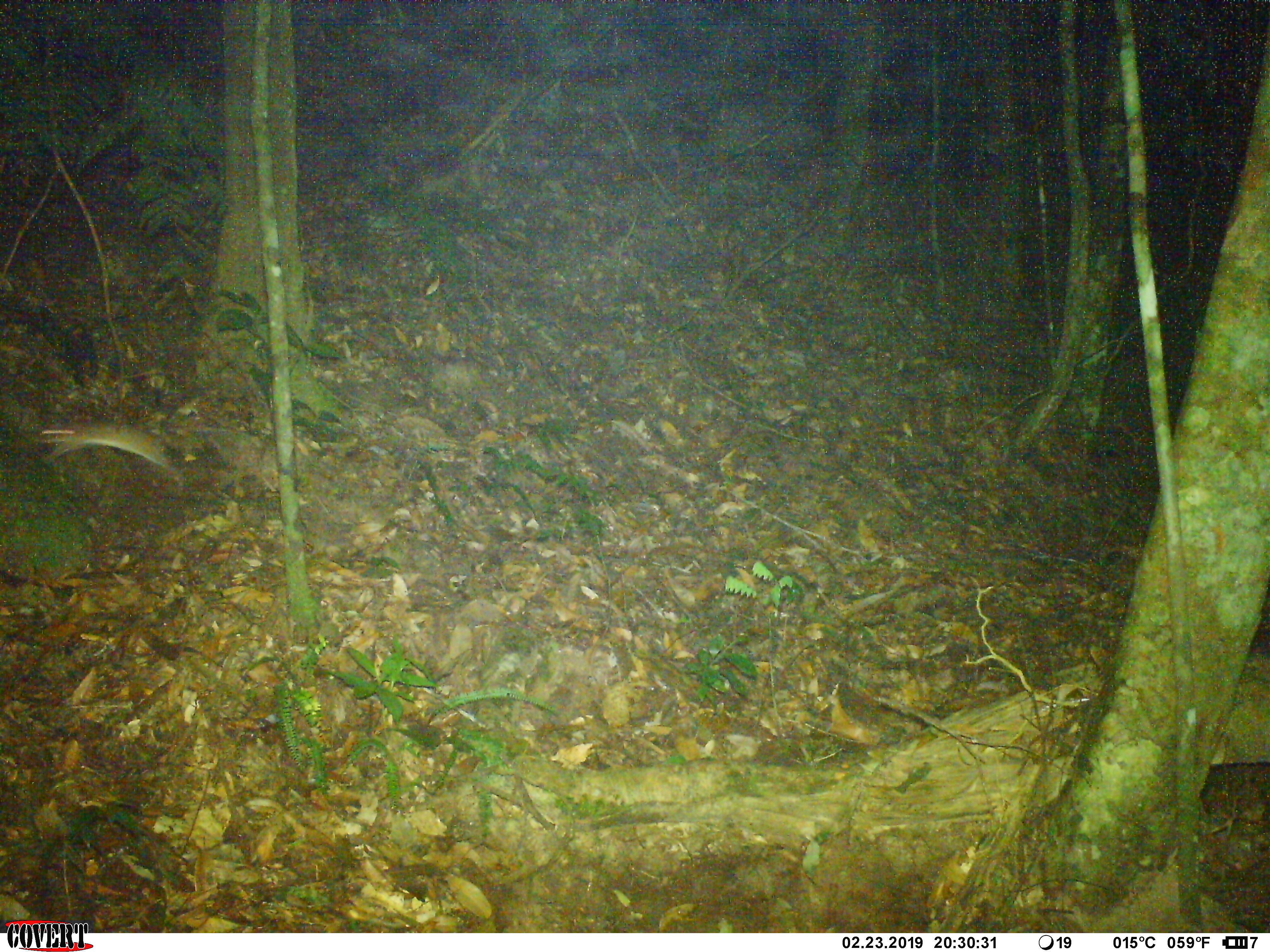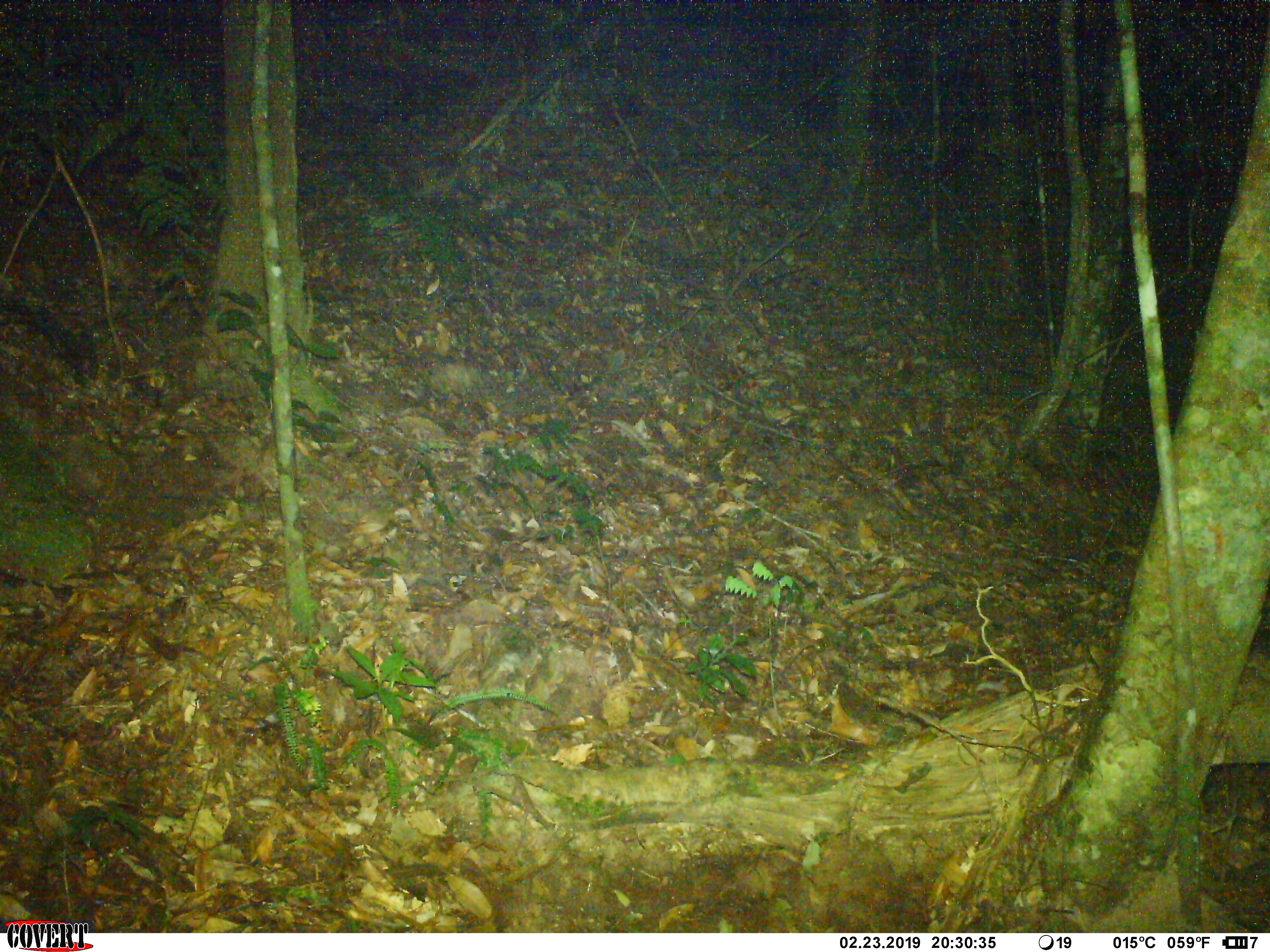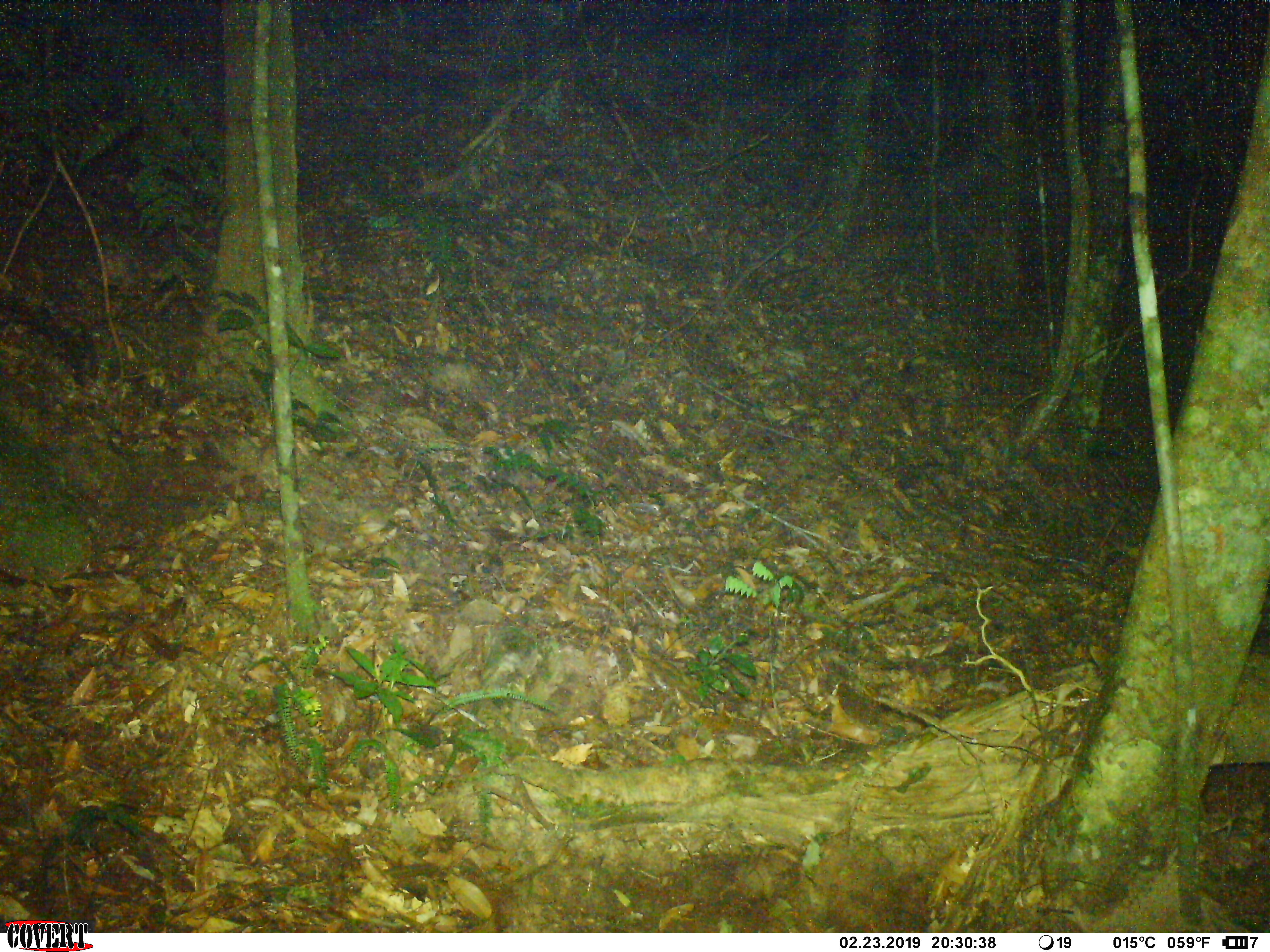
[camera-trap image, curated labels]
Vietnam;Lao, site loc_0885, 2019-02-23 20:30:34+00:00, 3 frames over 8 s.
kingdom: Animalia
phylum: Chordata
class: Mammalia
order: Rodentia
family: Muridae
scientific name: Muridae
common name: old-world mice and rats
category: unidentified murid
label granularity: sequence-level